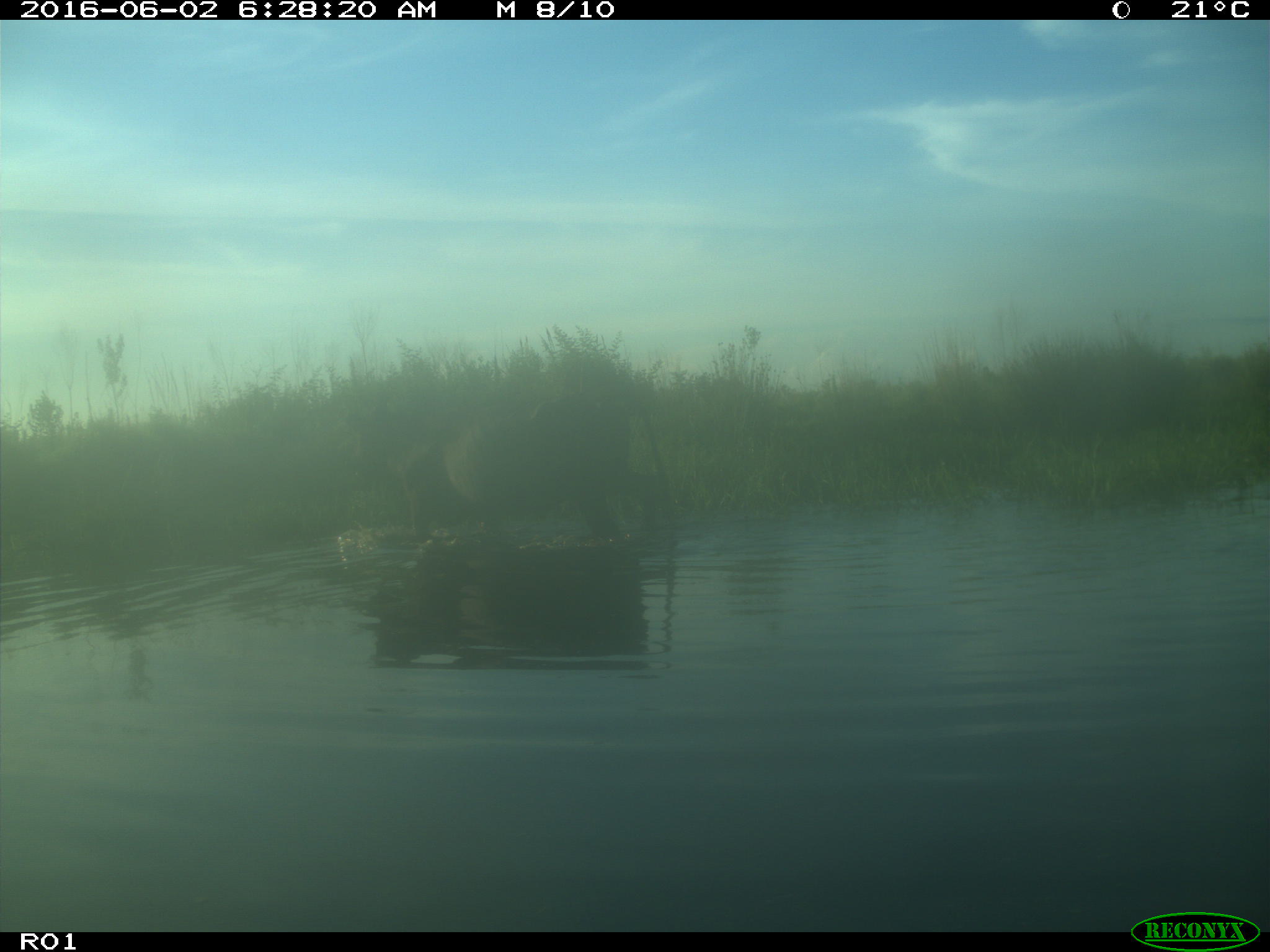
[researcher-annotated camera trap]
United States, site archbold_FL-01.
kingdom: Animalia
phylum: Chordata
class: Mammalia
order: Artiodactyla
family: Bovidae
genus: Bos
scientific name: Bos taurus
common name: domestic cow